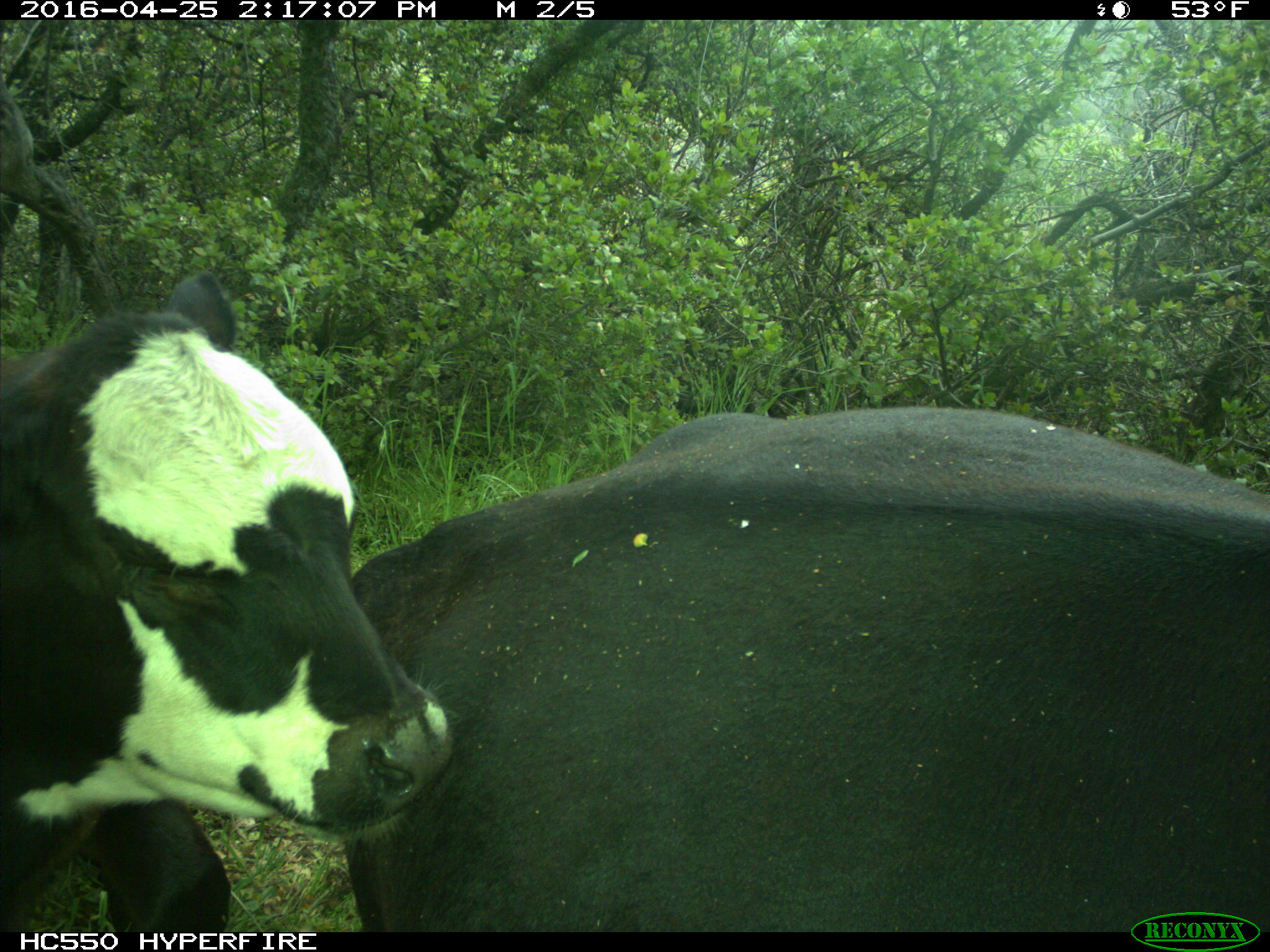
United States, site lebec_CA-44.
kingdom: Animalia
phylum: Chordata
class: Mammalia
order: Artiodactyla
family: Bovidae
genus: Bos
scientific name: Bos taurus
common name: domestic cow